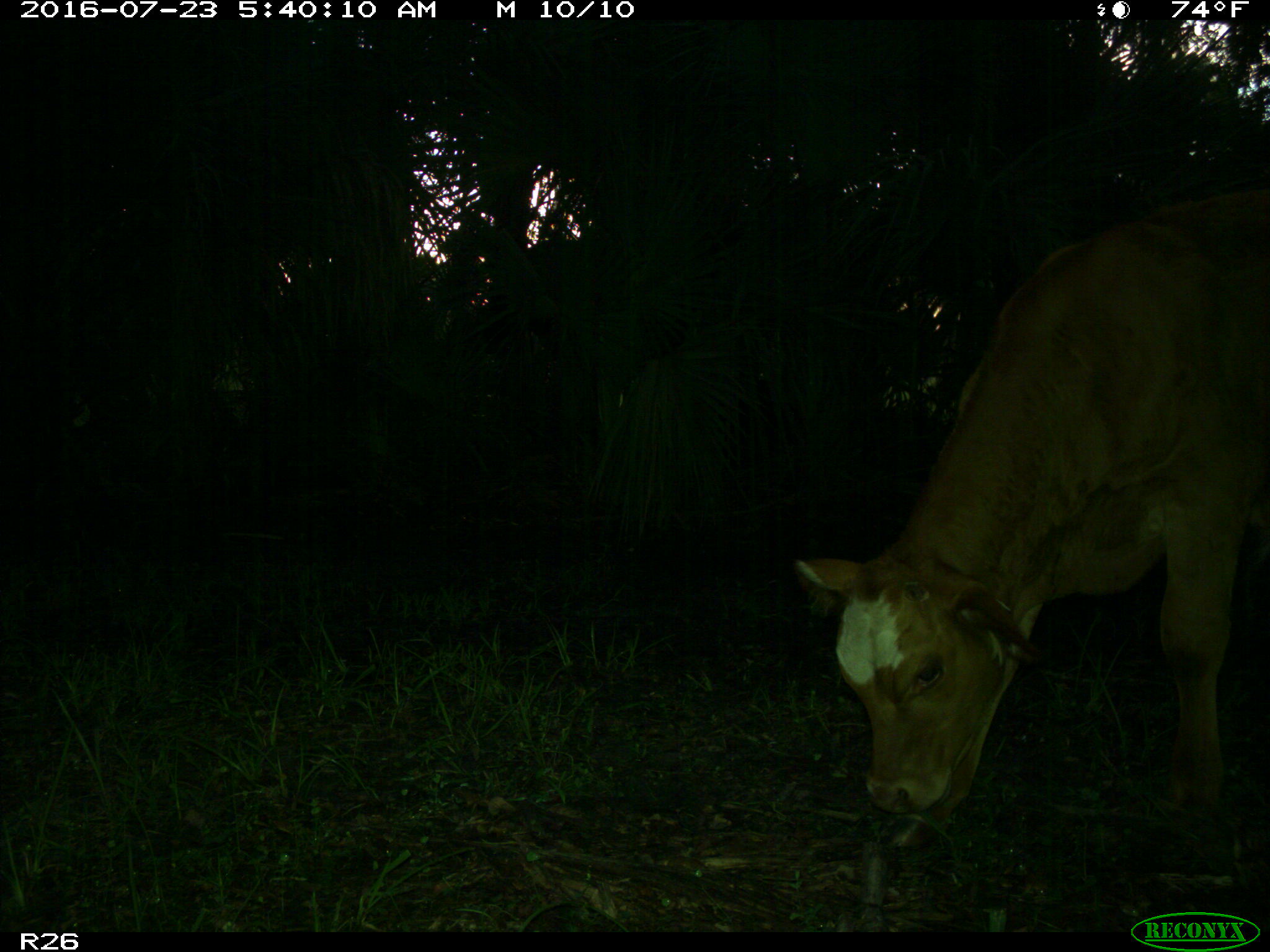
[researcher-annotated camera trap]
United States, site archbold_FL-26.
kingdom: Animalia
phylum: Chordata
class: Mammalia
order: Artiodactyla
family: Bovidae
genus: Bos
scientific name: Bos taurus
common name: domestic cow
Bos taurus (domestic cow).